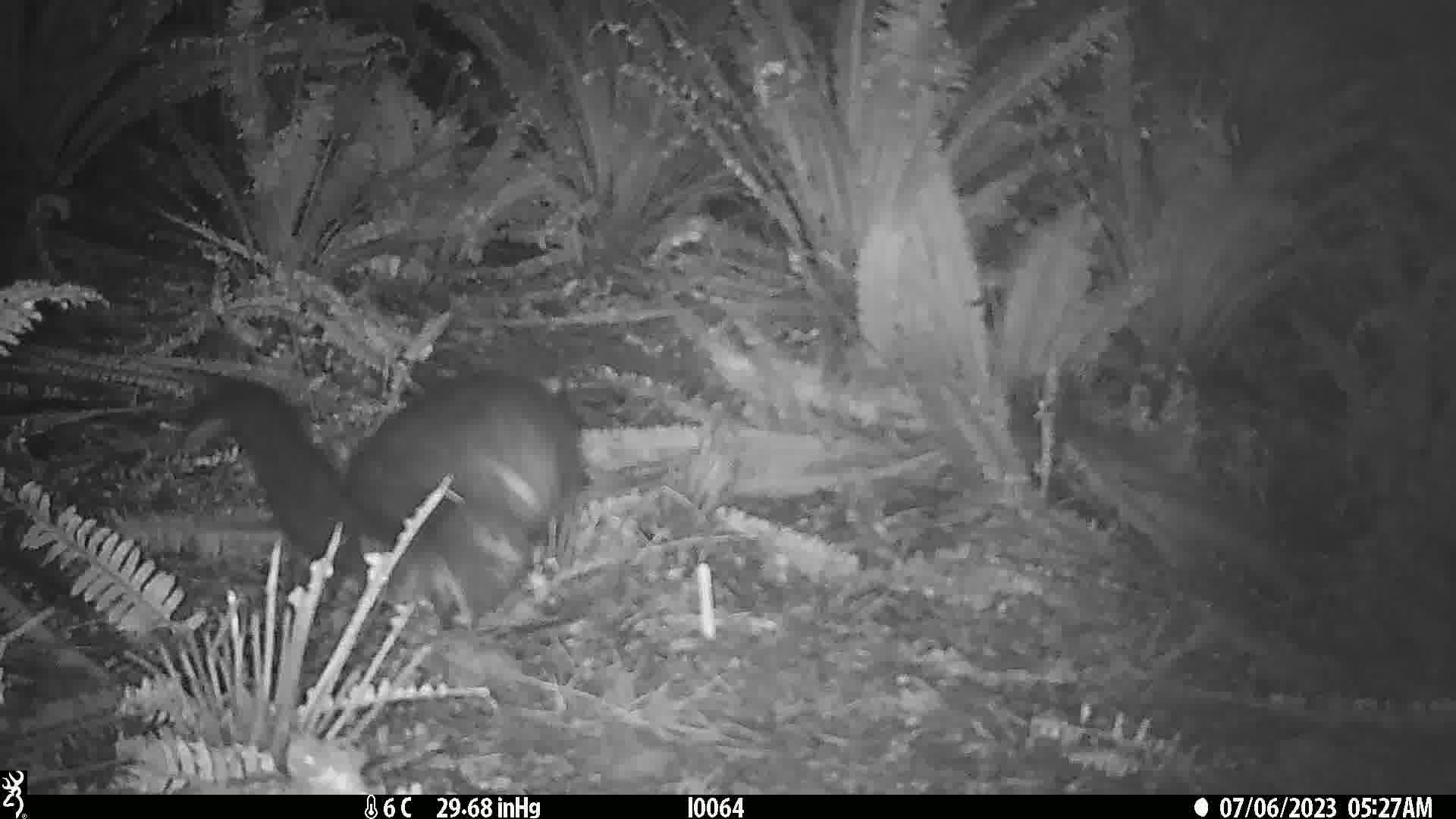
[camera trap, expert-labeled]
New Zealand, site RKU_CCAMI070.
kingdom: Animalia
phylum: Chordata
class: Mammalia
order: Diprotodontia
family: Phalangeridae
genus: Trichosurus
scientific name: Trichosurus vulpecula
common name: common brushtail possum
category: possum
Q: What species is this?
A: Possum (common brushtail possum) (Trichosurus vulpecula).